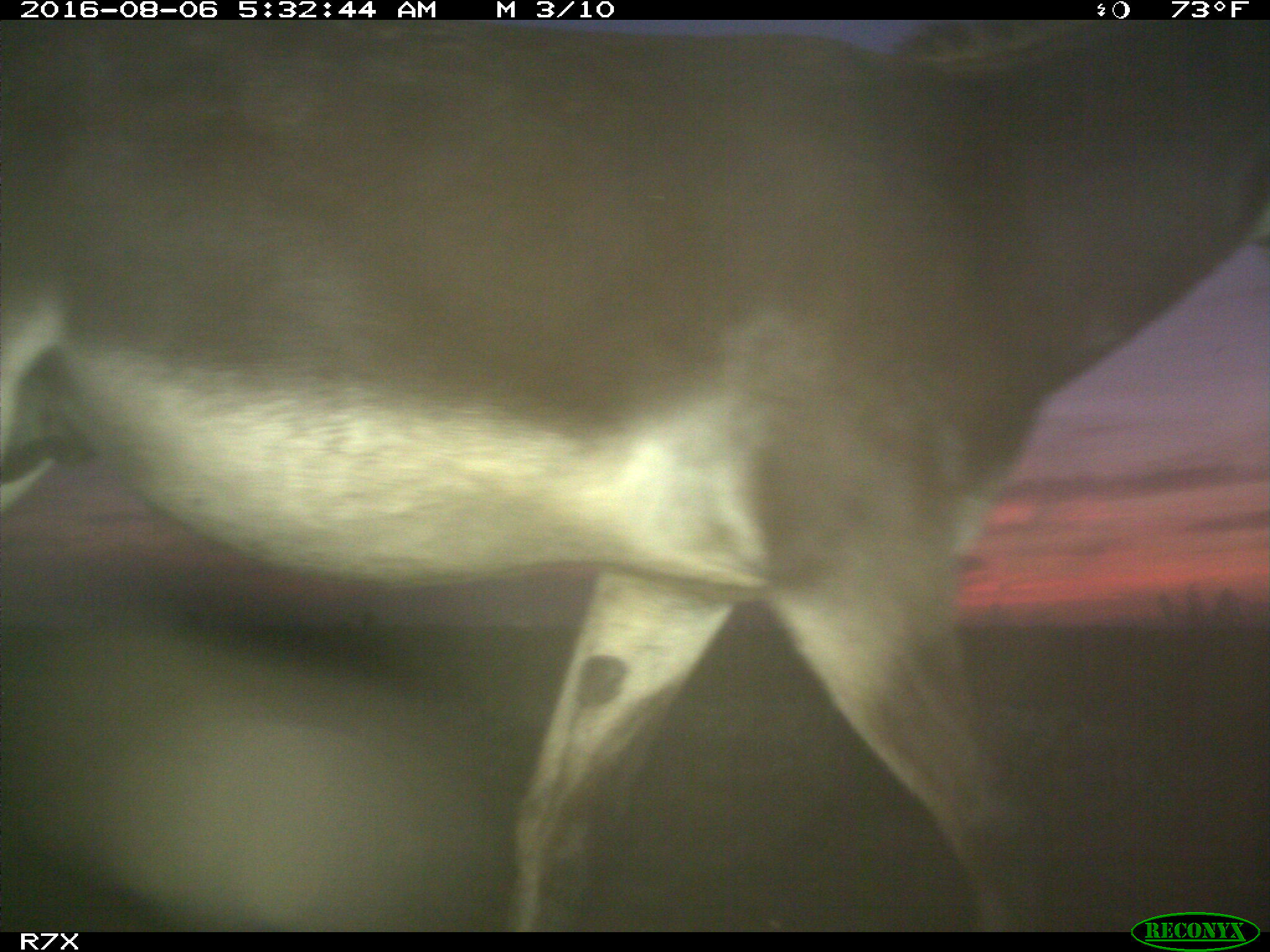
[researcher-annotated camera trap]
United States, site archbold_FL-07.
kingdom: Animalia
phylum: Chordata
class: Mammalia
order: Perissodactyla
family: Equidae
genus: Equus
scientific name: Equus africanus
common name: african wild ass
Equus africanus (african wild ass).